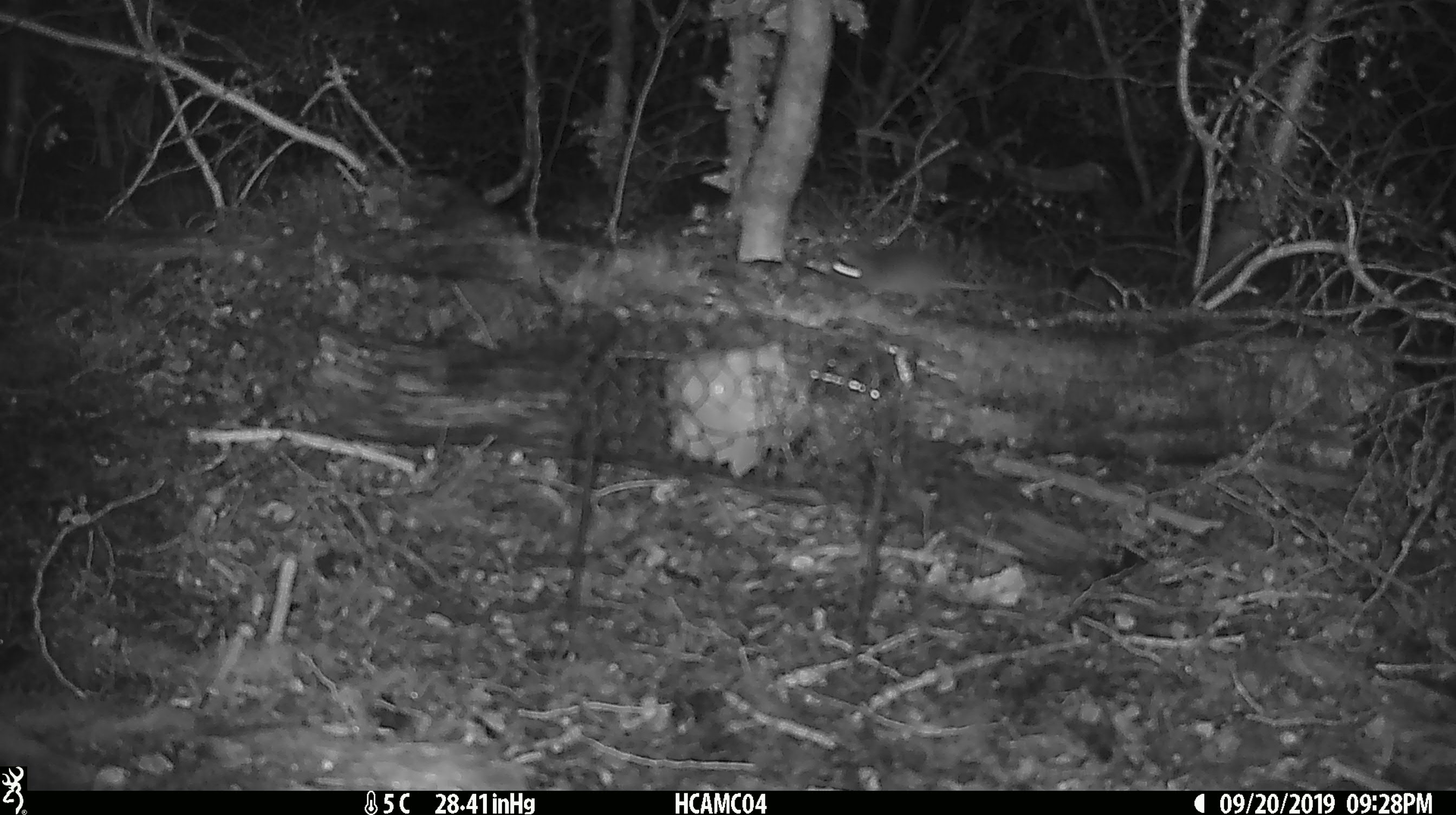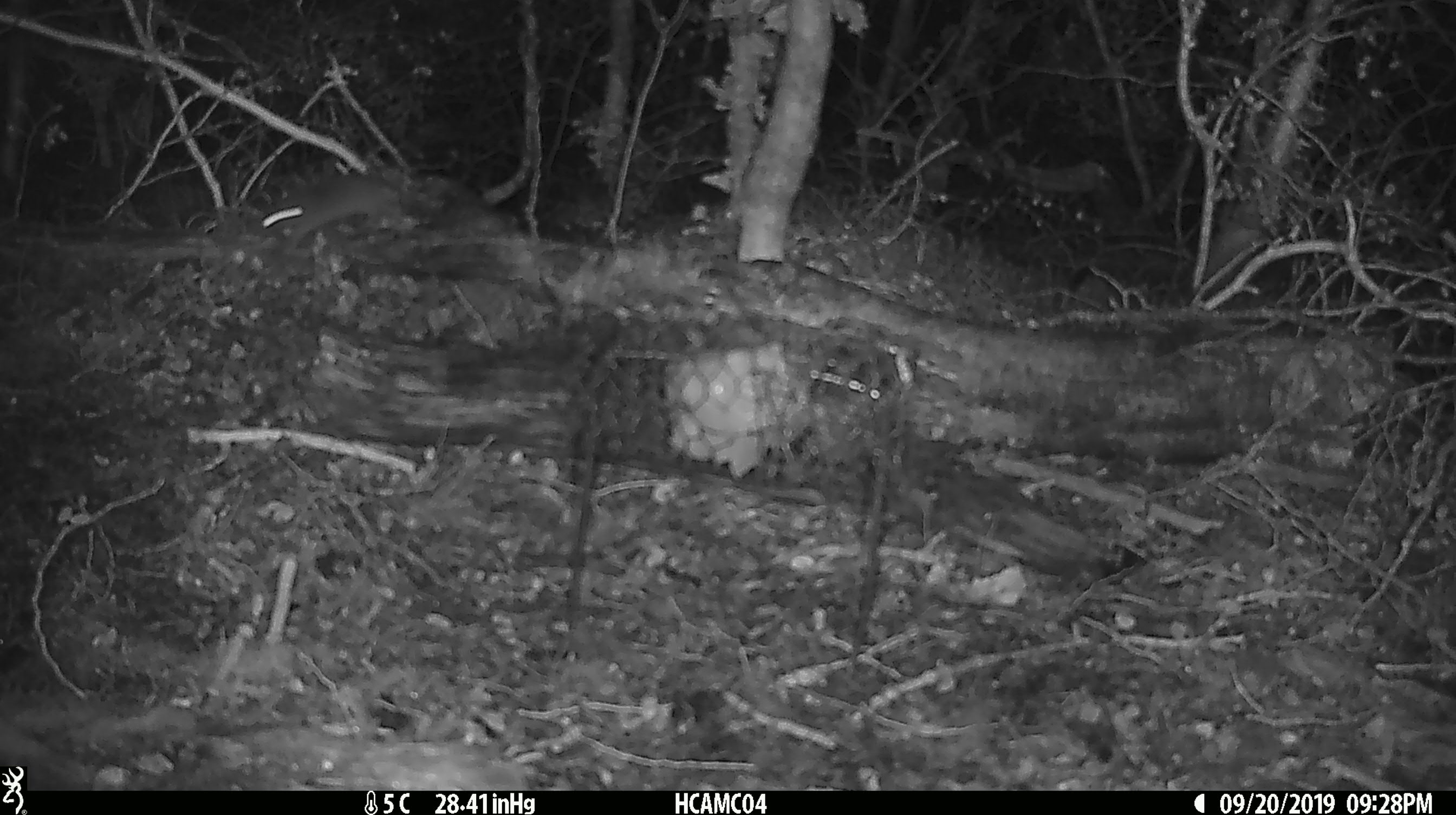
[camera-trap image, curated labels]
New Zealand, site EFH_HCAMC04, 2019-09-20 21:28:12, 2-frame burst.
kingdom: Animalia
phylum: Chordata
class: Mammalia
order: Rodentia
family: Muridae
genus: Mus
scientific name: Mus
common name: mouse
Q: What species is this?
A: Mouse (Mus).